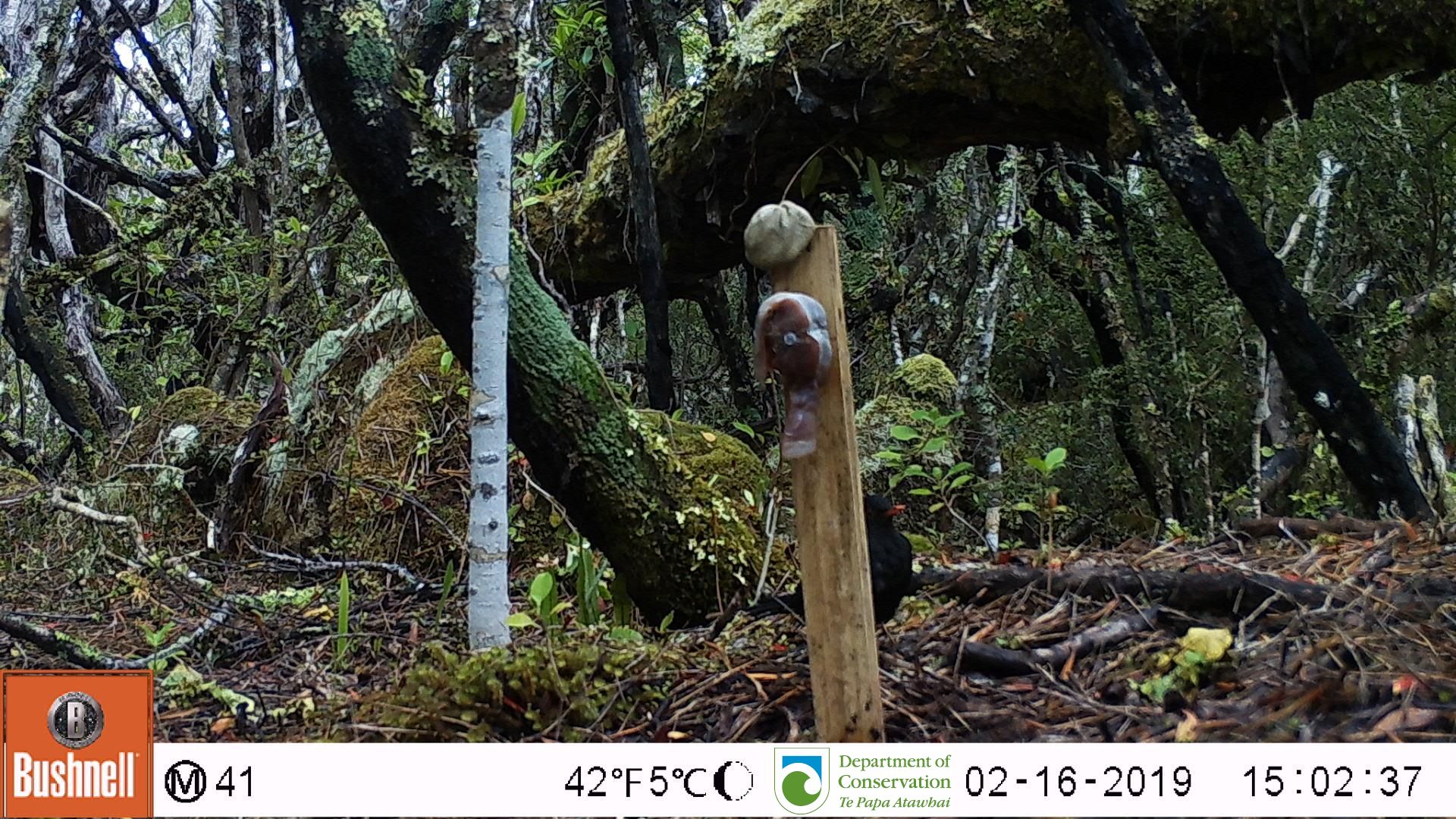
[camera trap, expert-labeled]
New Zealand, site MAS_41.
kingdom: Animalia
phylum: Chordata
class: Aves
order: Passeriformes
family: Turdidae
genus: Turdus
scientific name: Turdus merula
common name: eurasian blackbird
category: blackbird